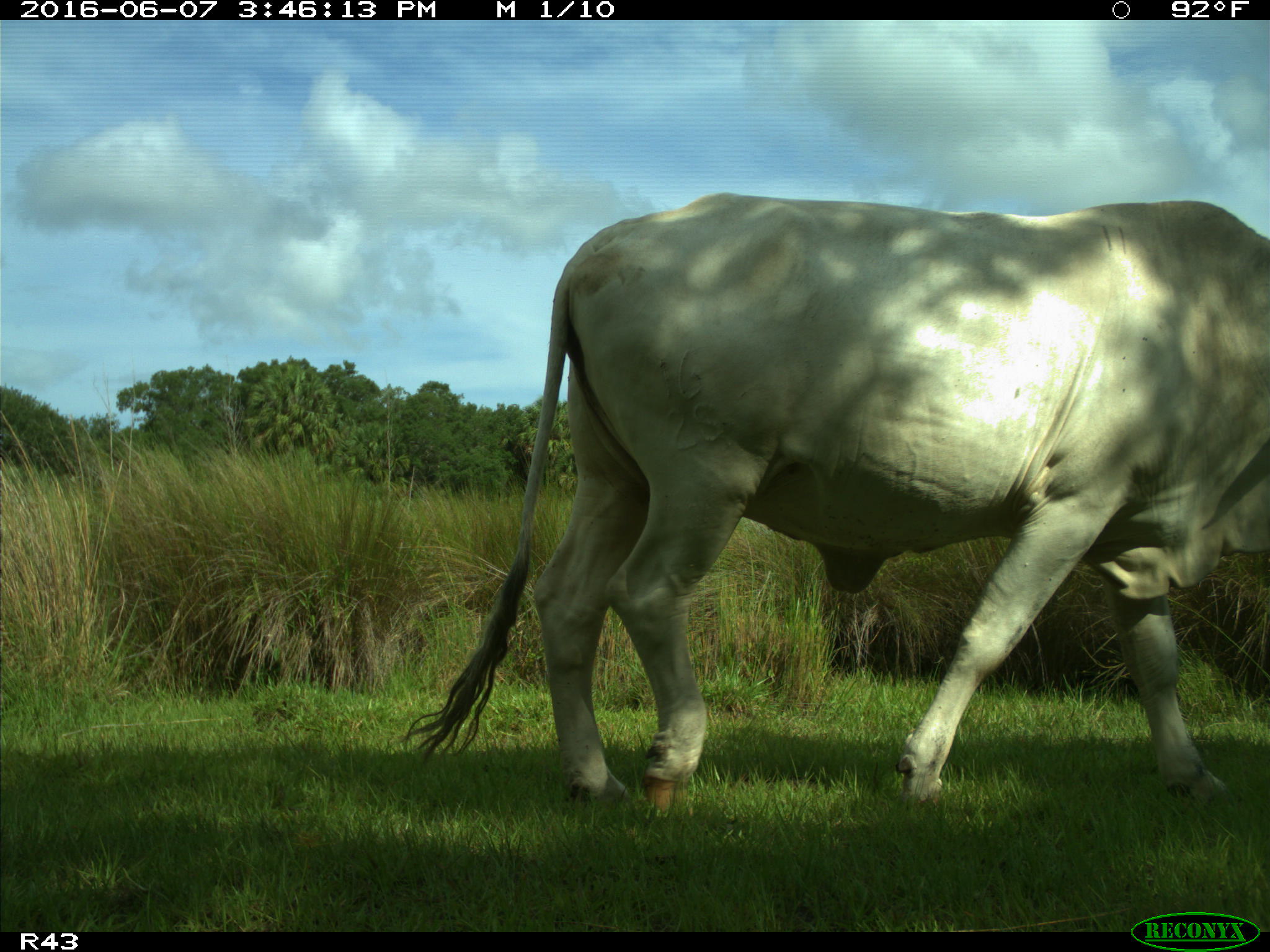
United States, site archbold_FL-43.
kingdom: Animalia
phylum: Chordata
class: Mammalia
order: Artiodactyla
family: Bovidae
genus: Bos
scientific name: Bos taurus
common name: domestic cow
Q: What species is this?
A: Bos taurus (domestic cow).